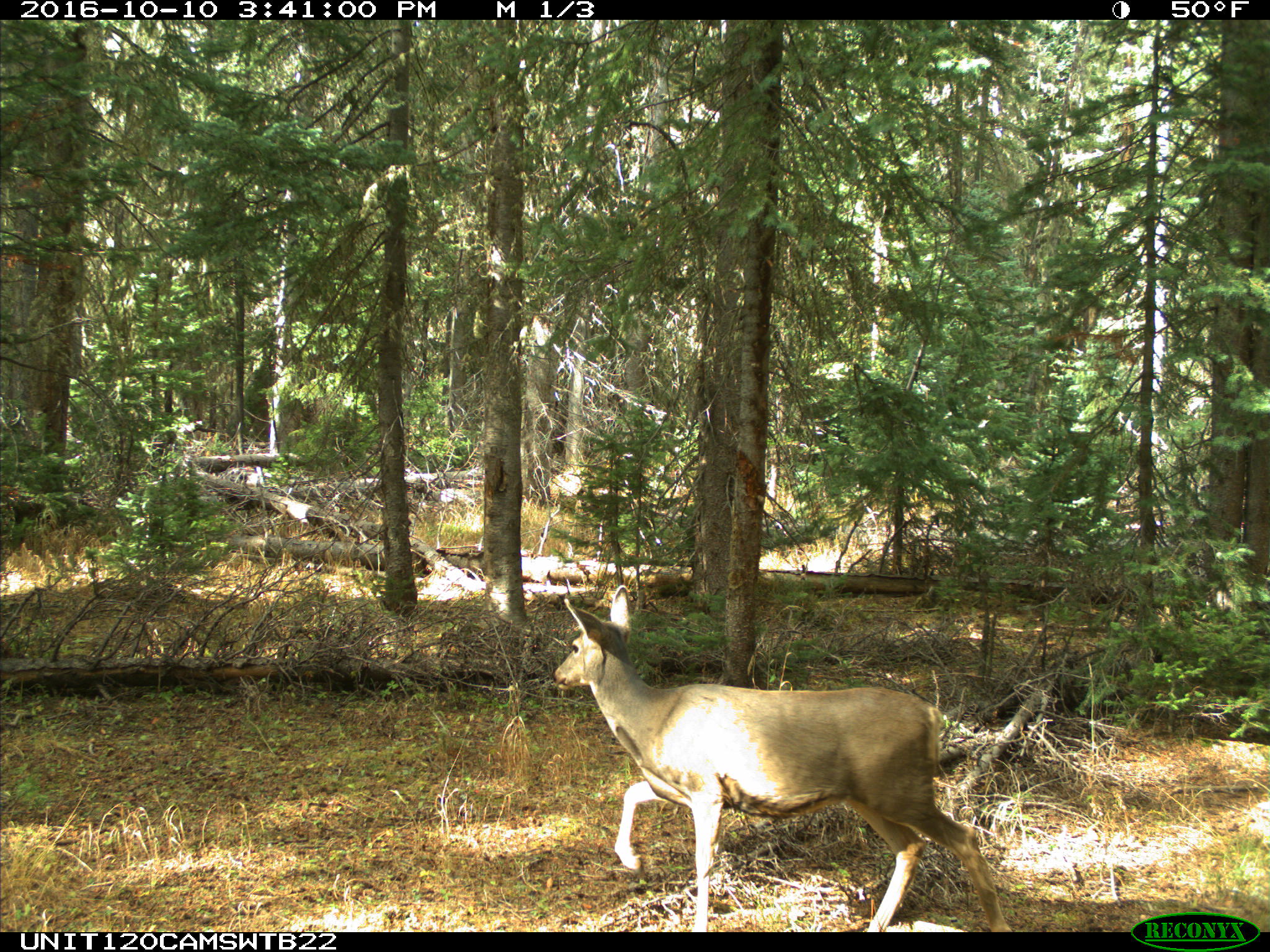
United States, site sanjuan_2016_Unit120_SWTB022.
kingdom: Animalia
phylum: Chordata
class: Mammalia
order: Artiodactyla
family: Cervidae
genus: Odocoileus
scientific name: Odocoileus hemionus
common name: mule deer